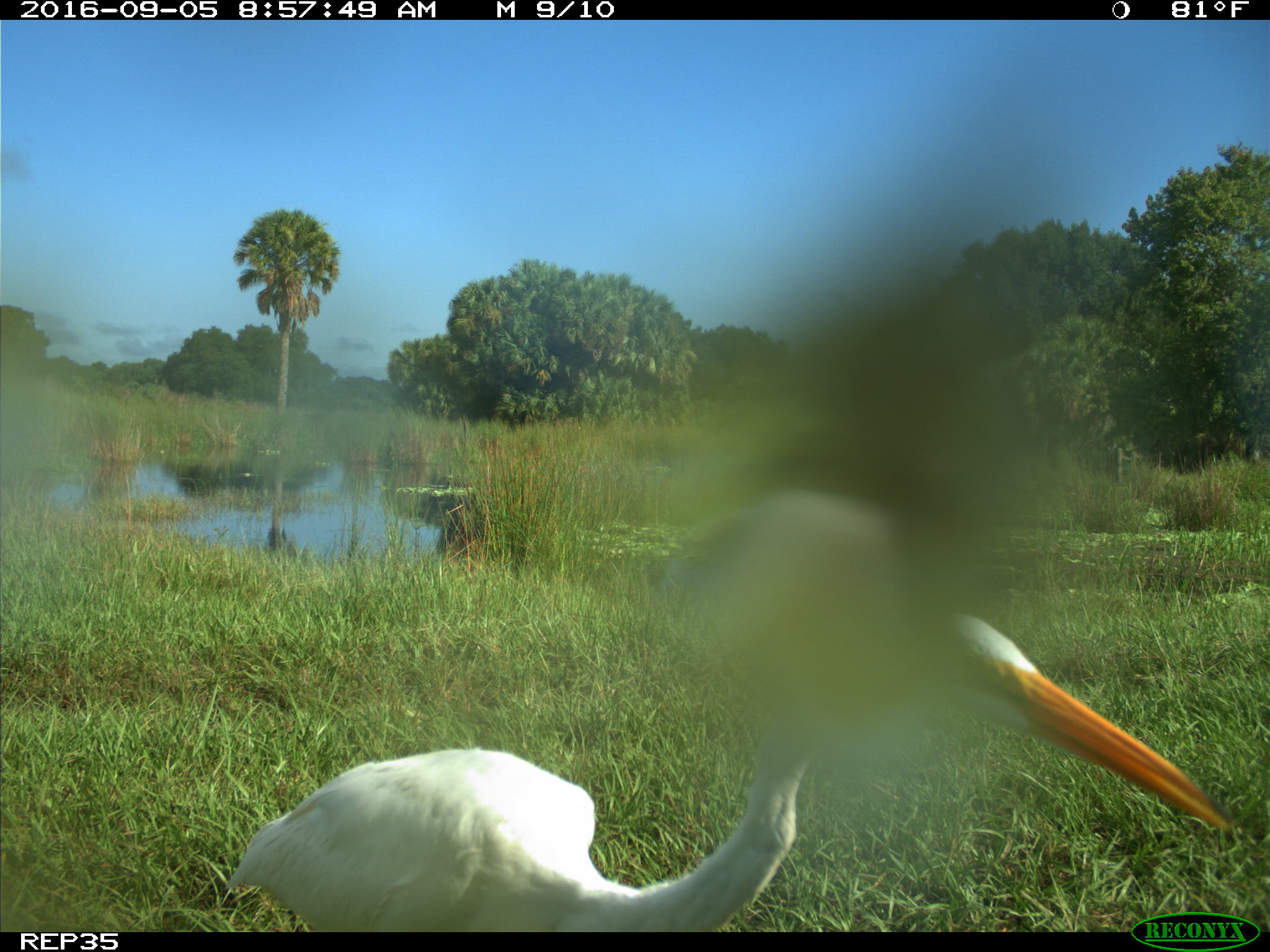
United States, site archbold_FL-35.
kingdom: Animalia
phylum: Chordata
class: Aves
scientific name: Aves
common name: birds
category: unidentified bird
Unidentified bird (birds) (Aves).